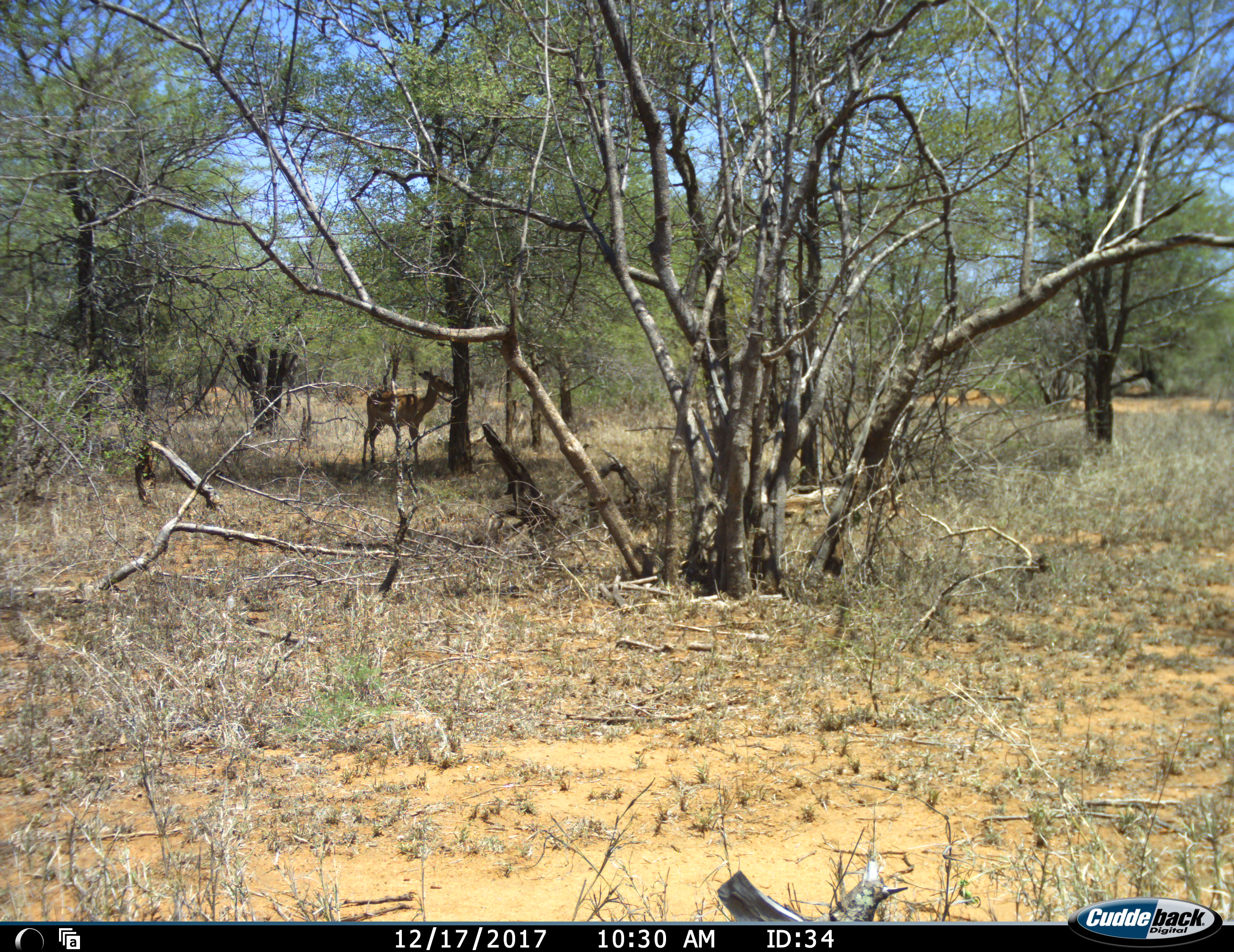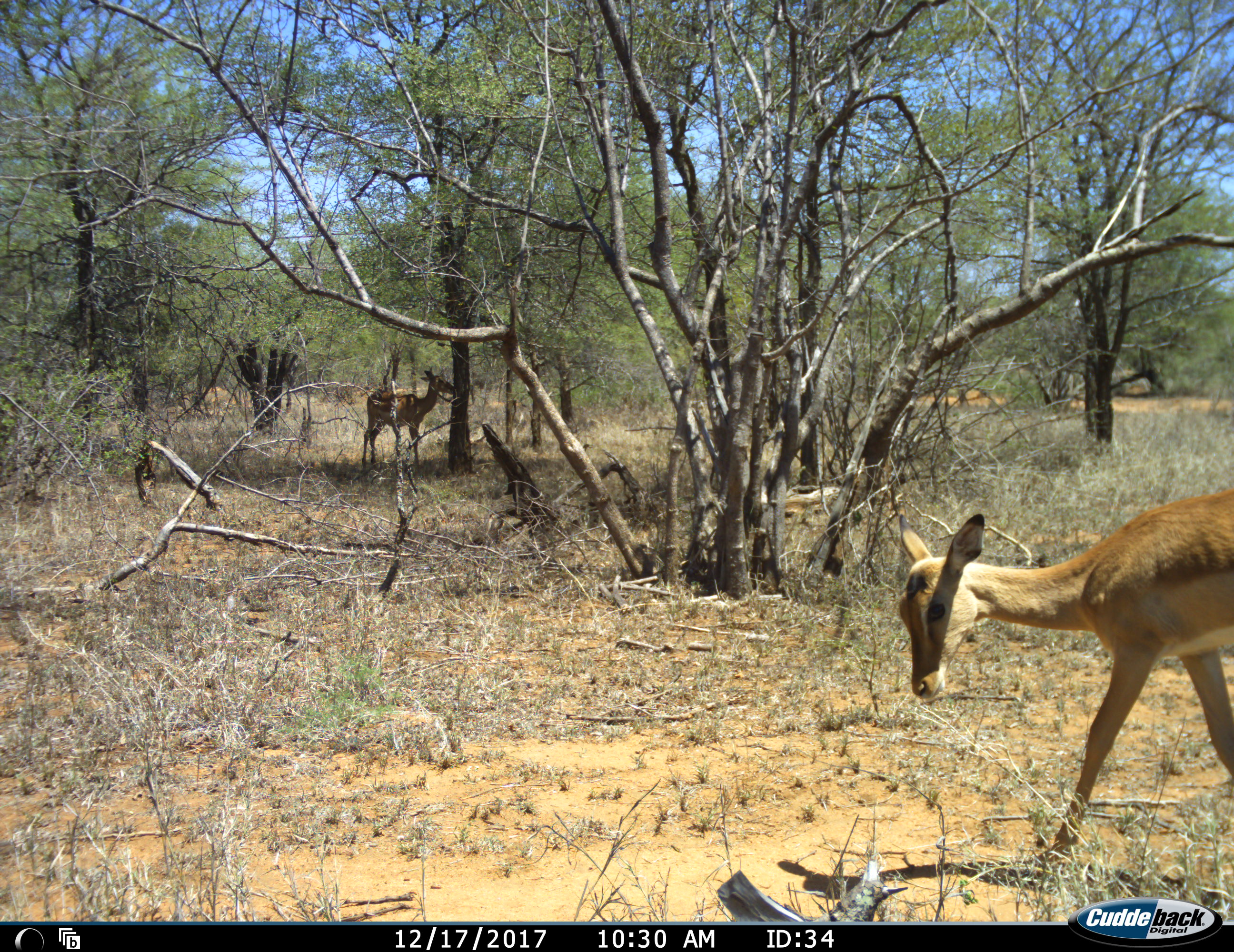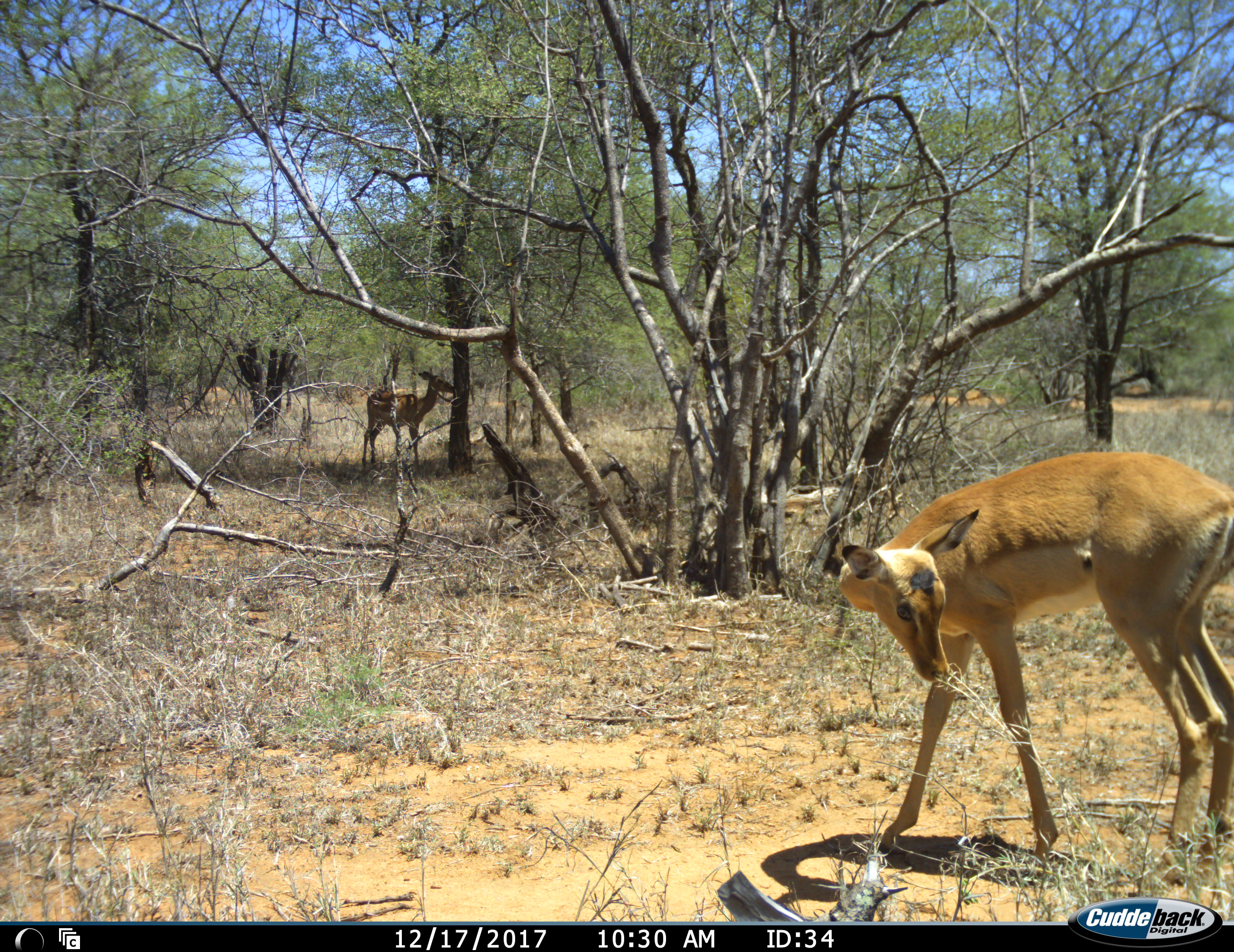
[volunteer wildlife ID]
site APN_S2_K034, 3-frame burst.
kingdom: Animalia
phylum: Chordata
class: Mammalia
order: Artiodactyla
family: Bovidae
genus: Aepyceros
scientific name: Aepyceros melampus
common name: impala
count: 2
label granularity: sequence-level